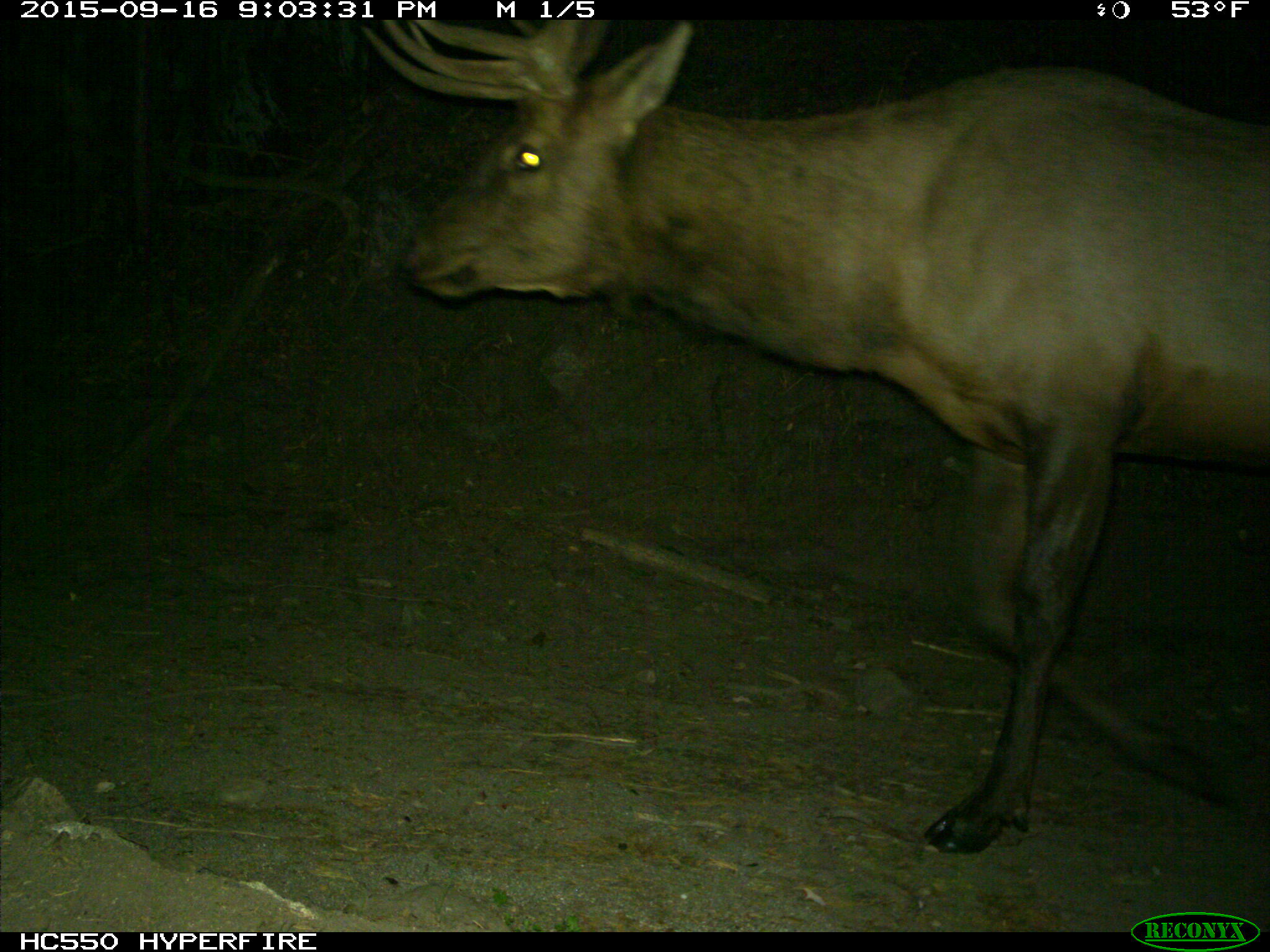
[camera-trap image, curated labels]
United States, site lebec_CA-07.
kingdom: Animalia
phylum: Chordata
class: Mammalia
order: Artiodactyla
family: Cervidae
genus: Cervus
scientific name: Cervus canadensis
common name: elk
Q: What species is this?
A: Cervus canadensis (elk).